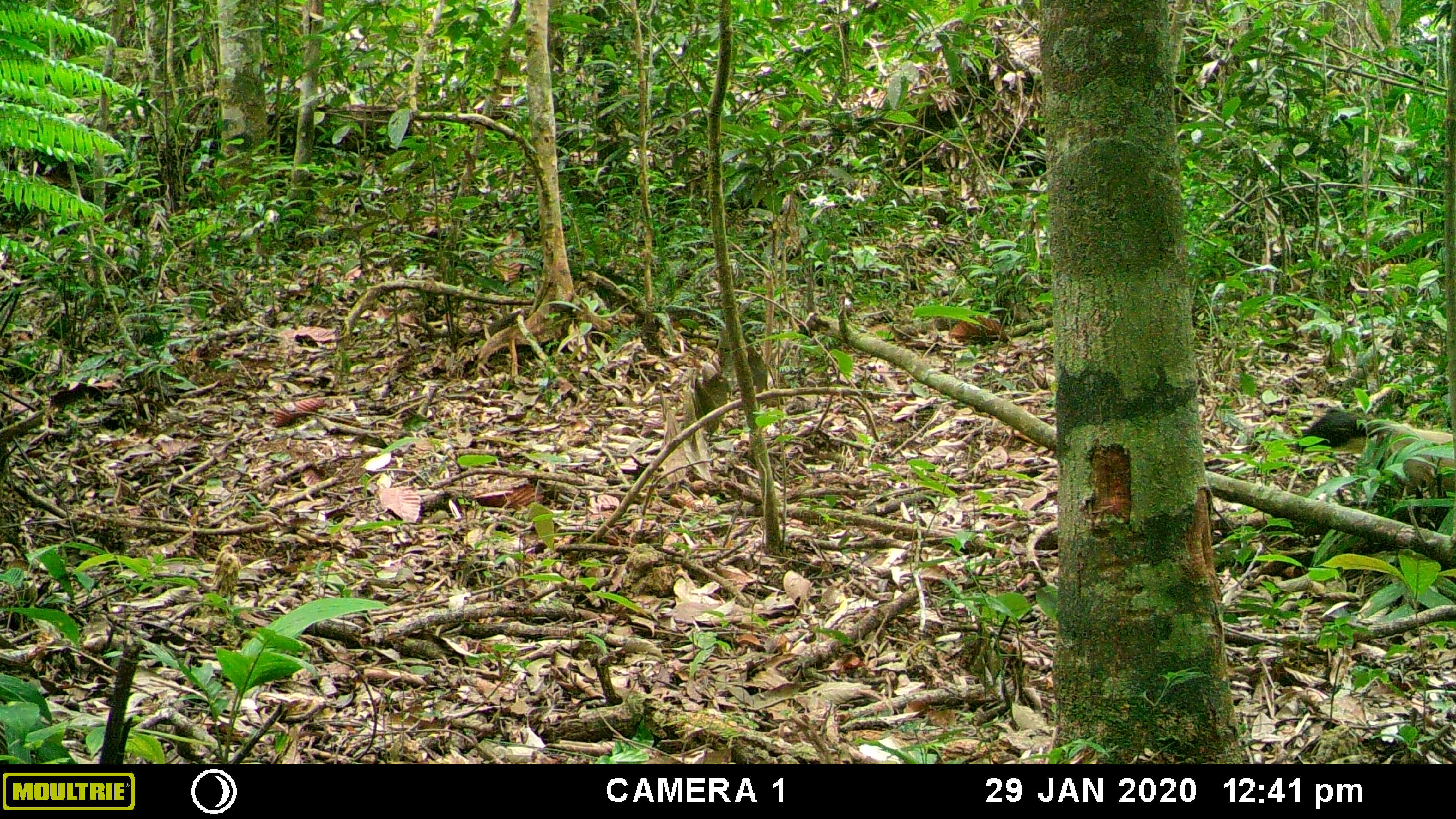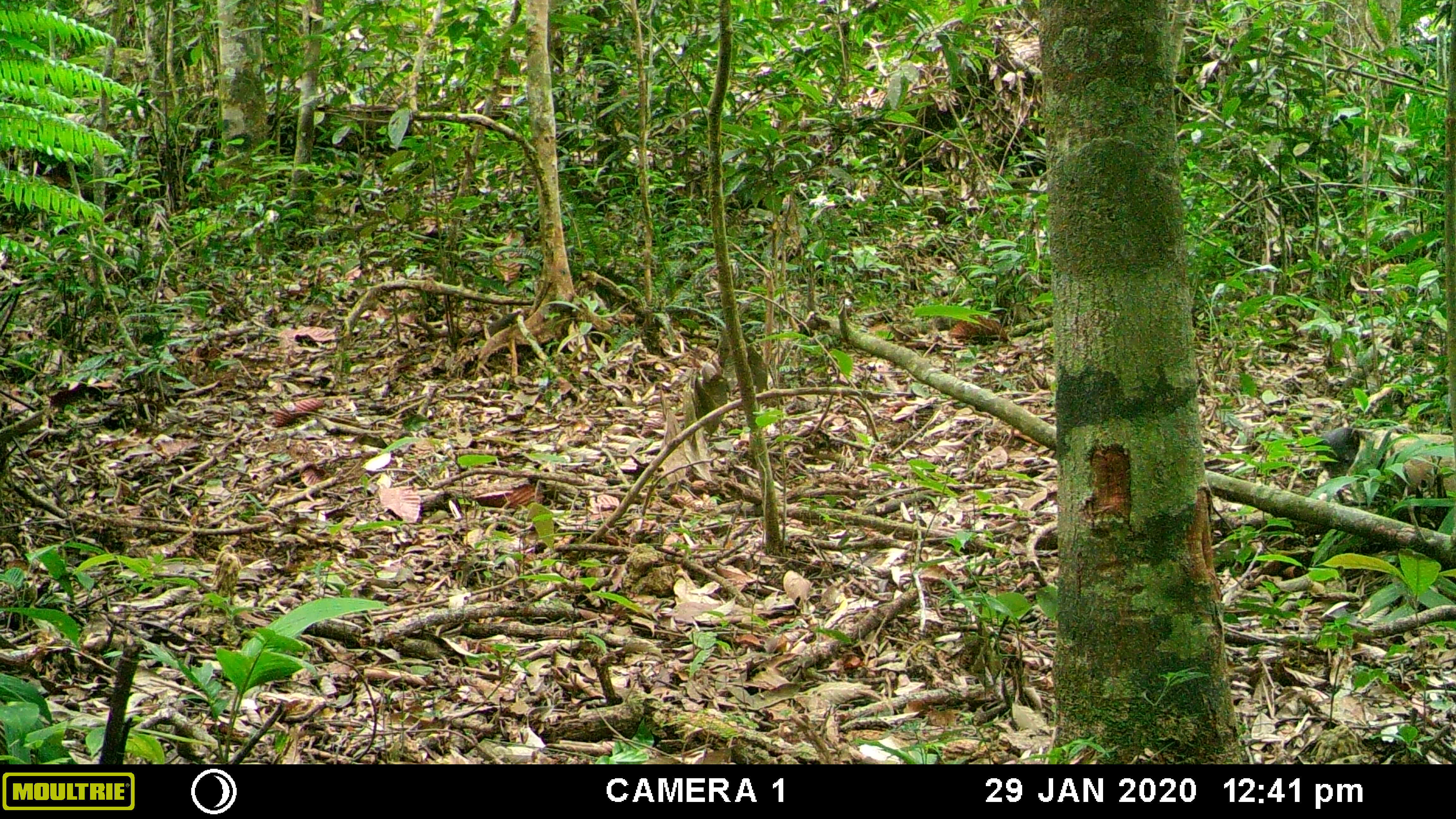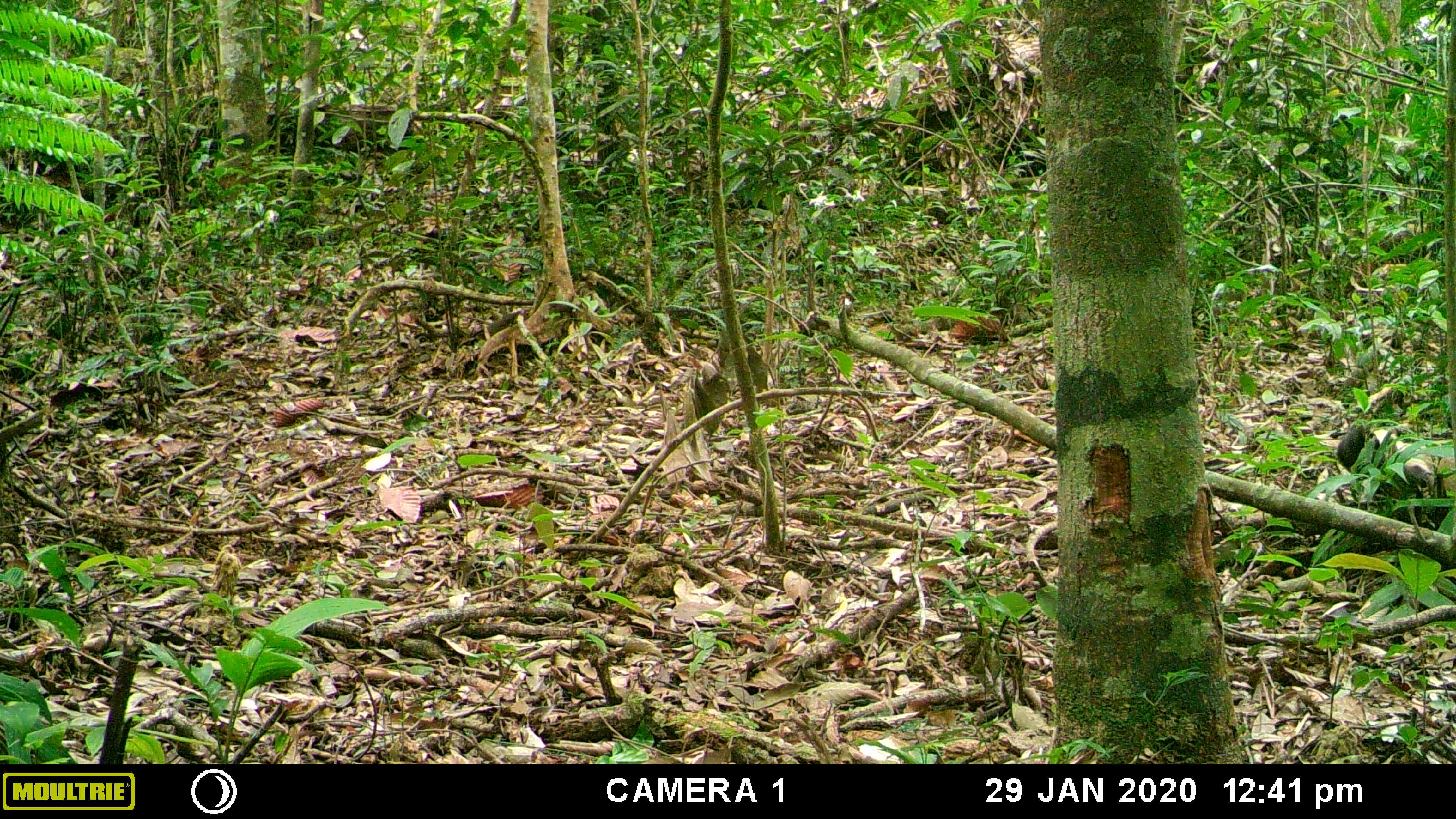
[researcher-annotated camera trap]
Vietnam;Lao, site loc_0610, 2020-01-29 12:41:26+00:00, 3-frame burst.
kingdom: Animalia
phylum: Chordata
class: Mammalia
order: Carnivora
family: Mustelidae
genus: Martes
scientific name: Martes flavigula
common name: yellow-throated marten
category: yellow throated marten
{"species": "yellow throated marten (yellow-throated marten) (Martes flavigula)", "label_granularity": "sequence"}